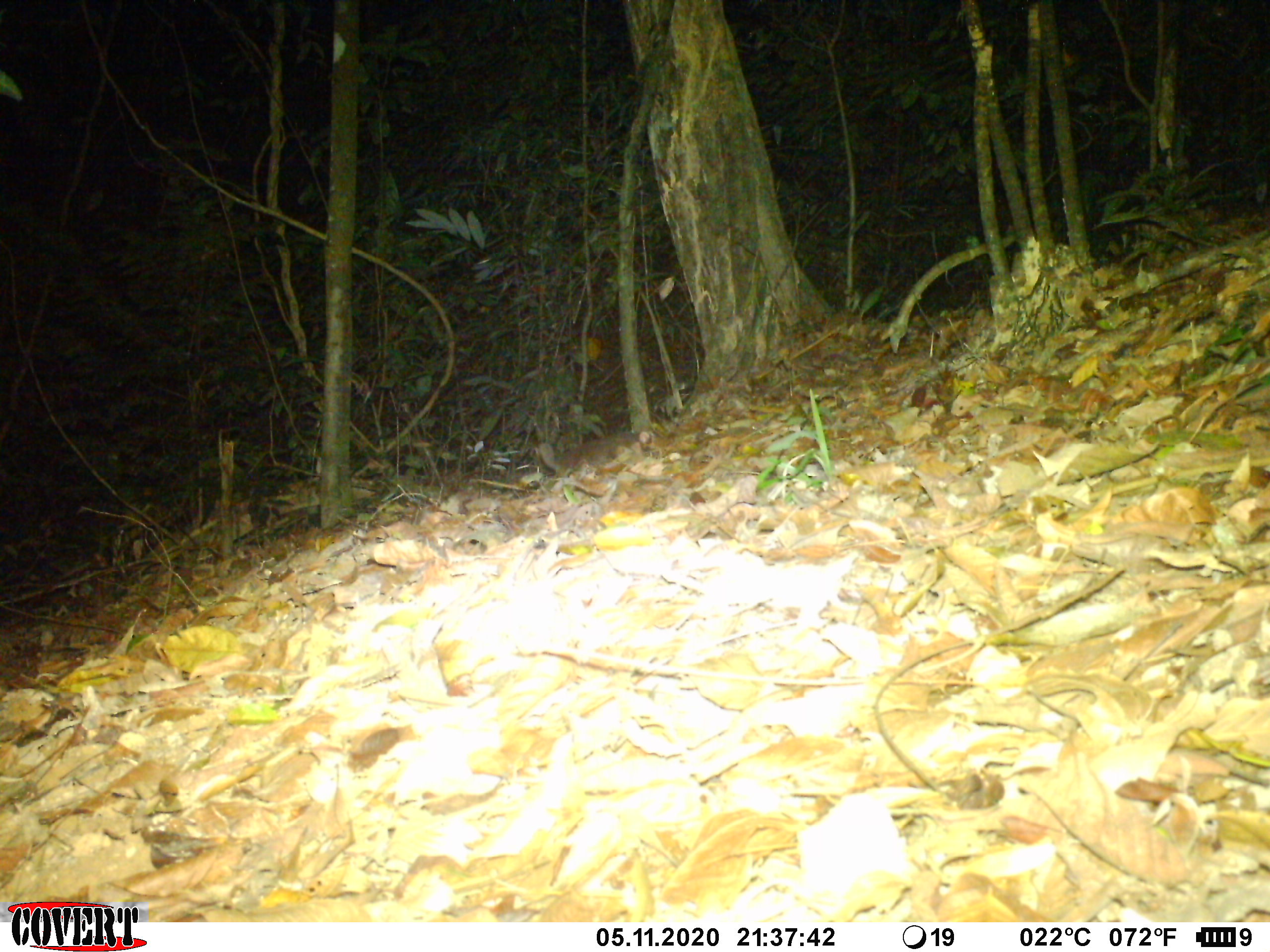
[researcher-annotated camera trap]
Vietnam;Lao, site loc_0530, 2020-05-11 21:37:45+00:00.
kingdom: Animalia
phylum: Chordata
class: Mammalia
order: Carnivora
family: Mustelidae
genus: Melogale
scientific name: Melogale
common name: ferret badger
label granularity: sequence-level